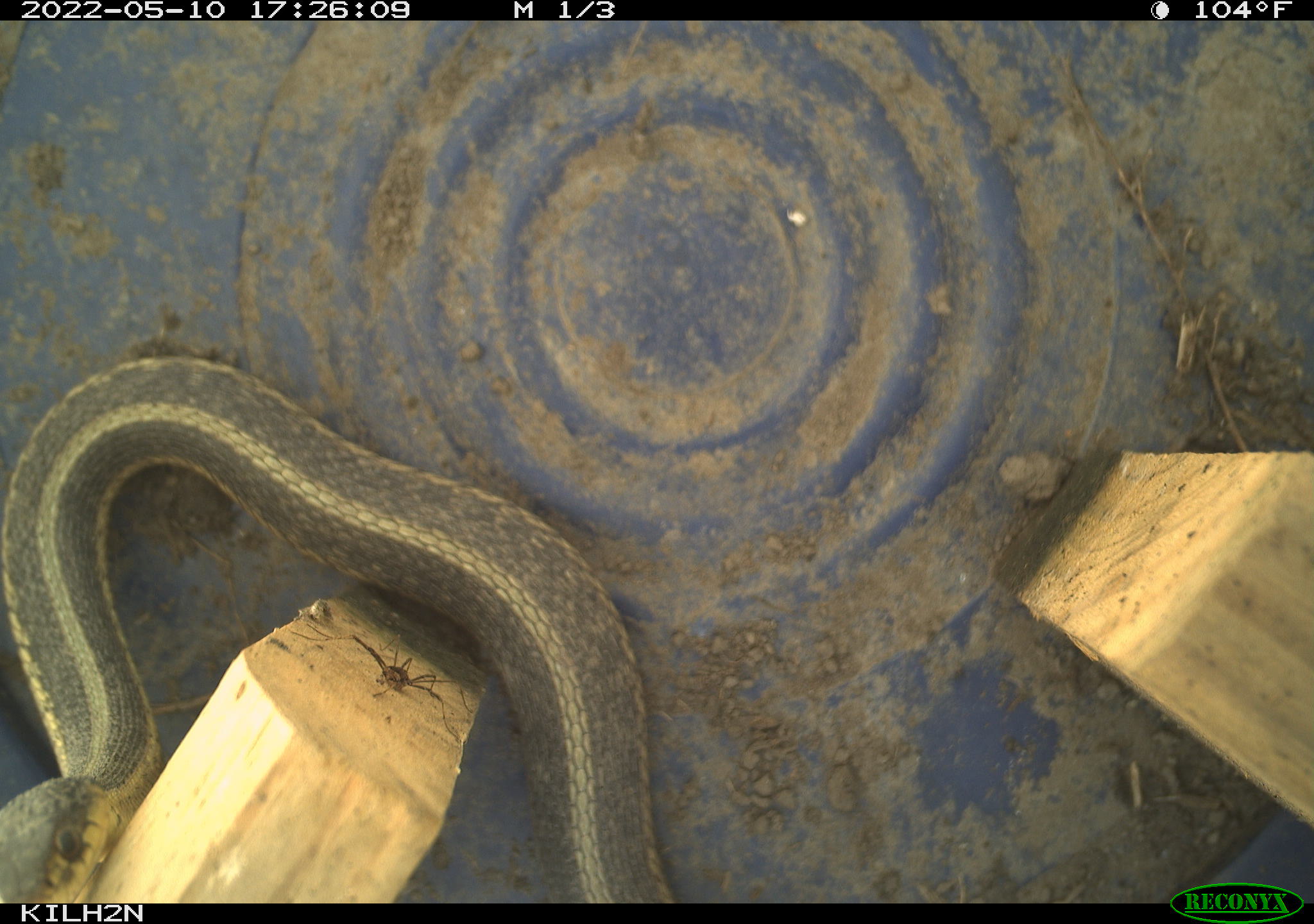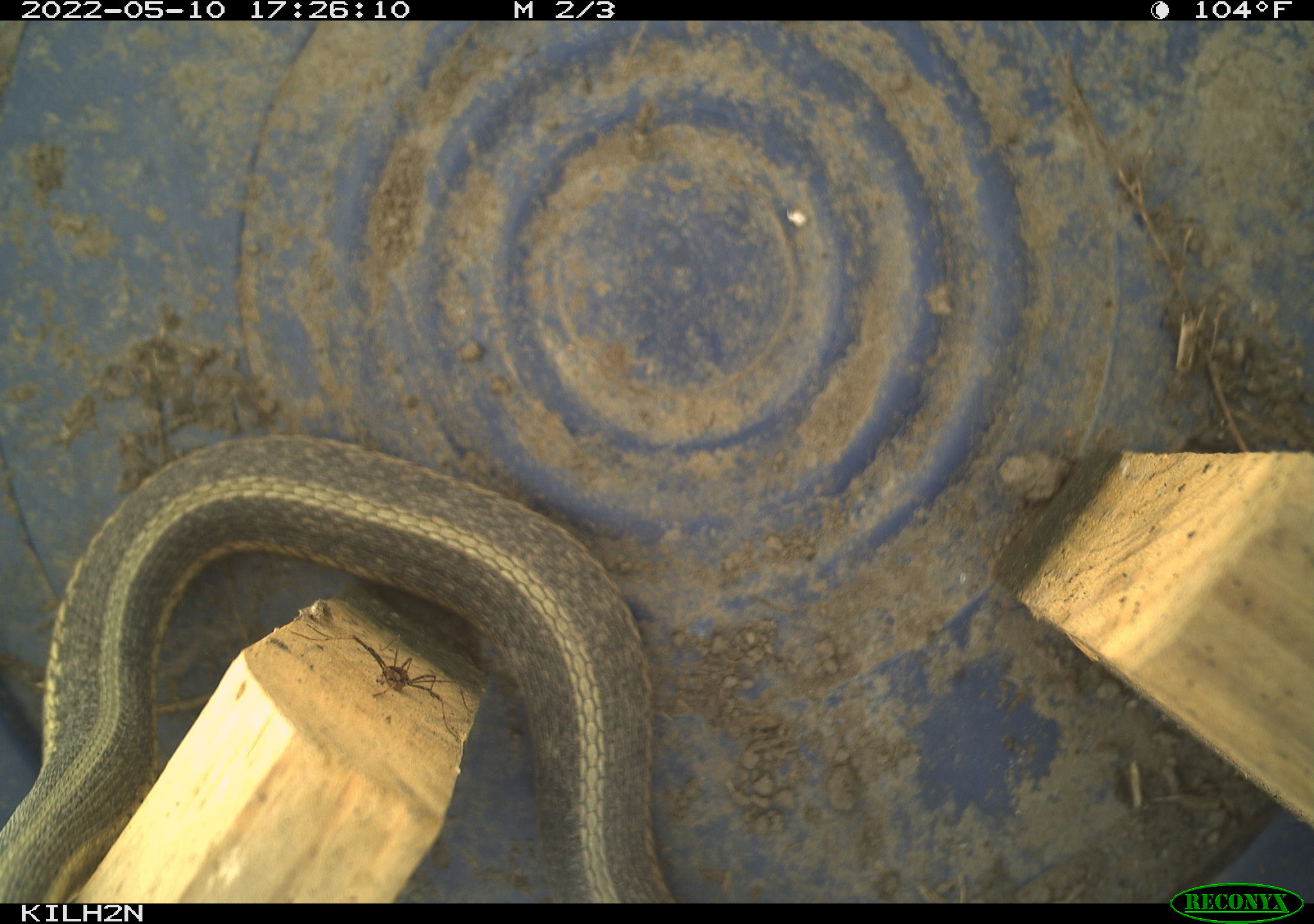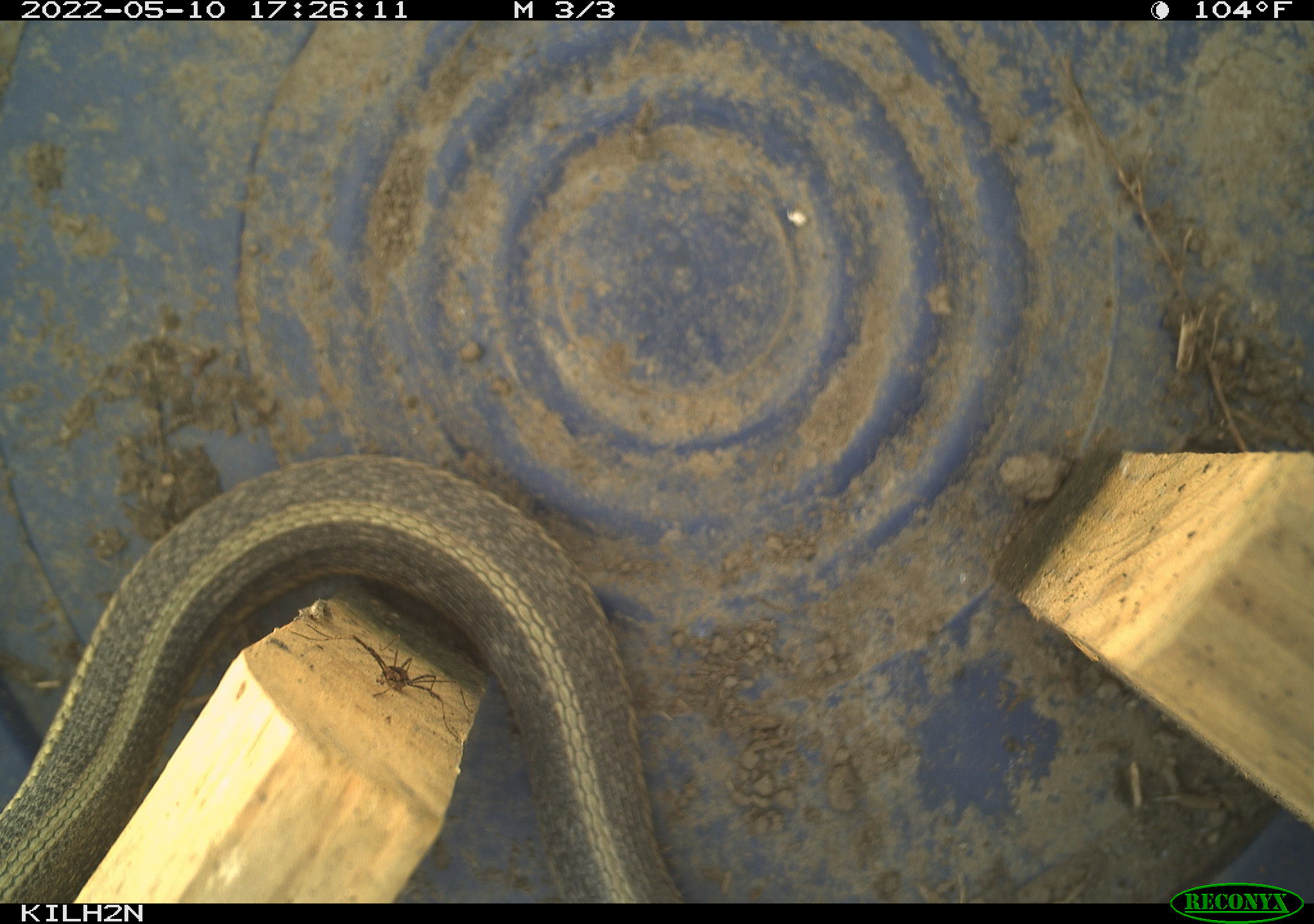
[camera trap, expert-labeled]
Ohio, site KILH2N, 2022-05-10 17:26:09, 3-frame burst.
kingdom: Animalia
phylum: Chordata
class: Reptilia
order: Squamata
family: Colubridae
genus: Thamnophis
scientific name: Thamnophis sirtalis sirtalis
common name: eastern gartersnake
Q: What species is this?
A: Eastern gartersnake (Thamnophis sirtalis sirtalis).